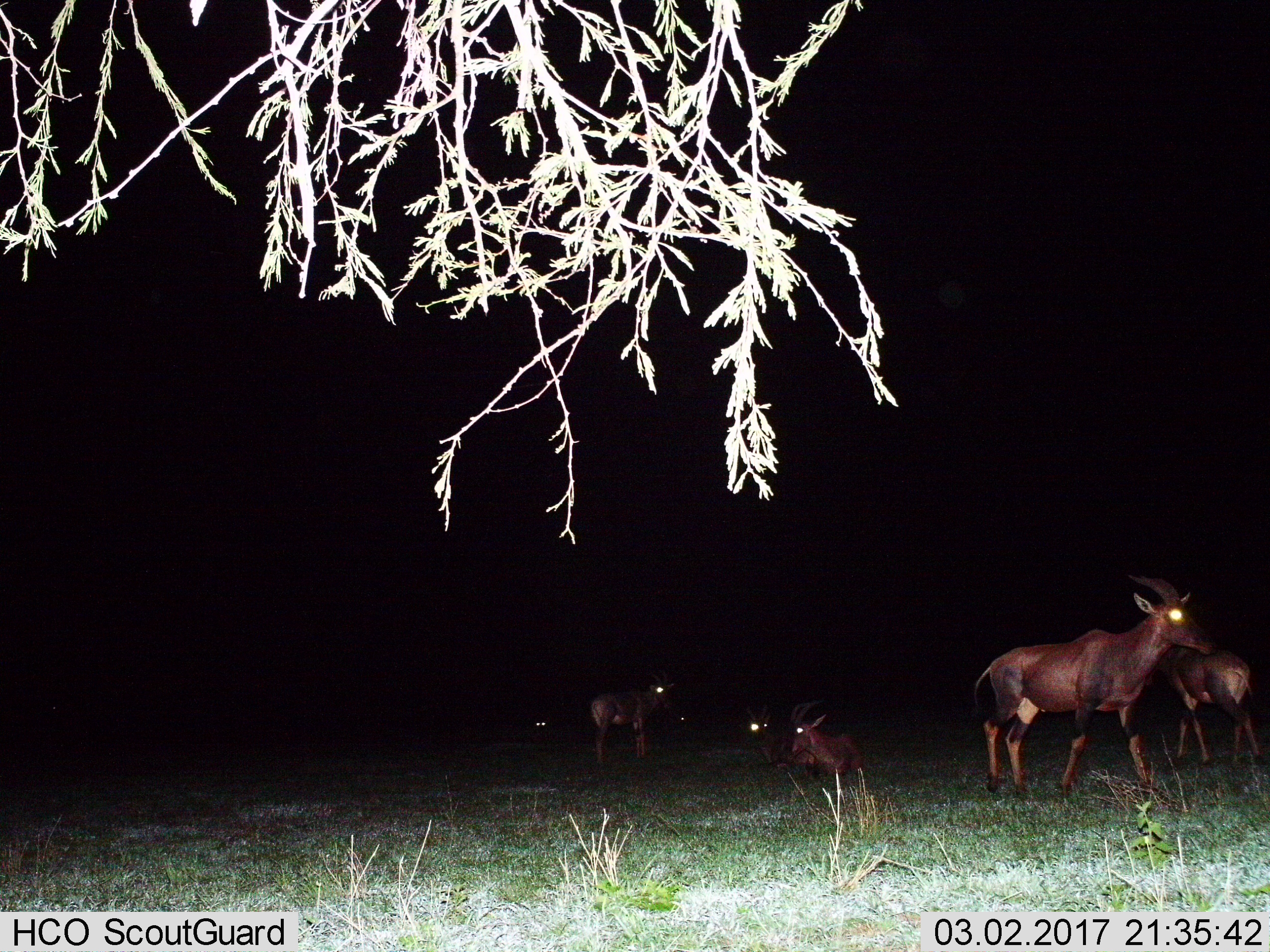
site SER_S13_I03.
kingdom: Animalia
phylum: Chordata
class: Mammalia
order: Artiodactyla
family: Bovidae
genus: Damaliscus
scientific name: Damaliscus lunatus jimela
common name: topi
Topi (Damaliscus lunatus jimela), count 7. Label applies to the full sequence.